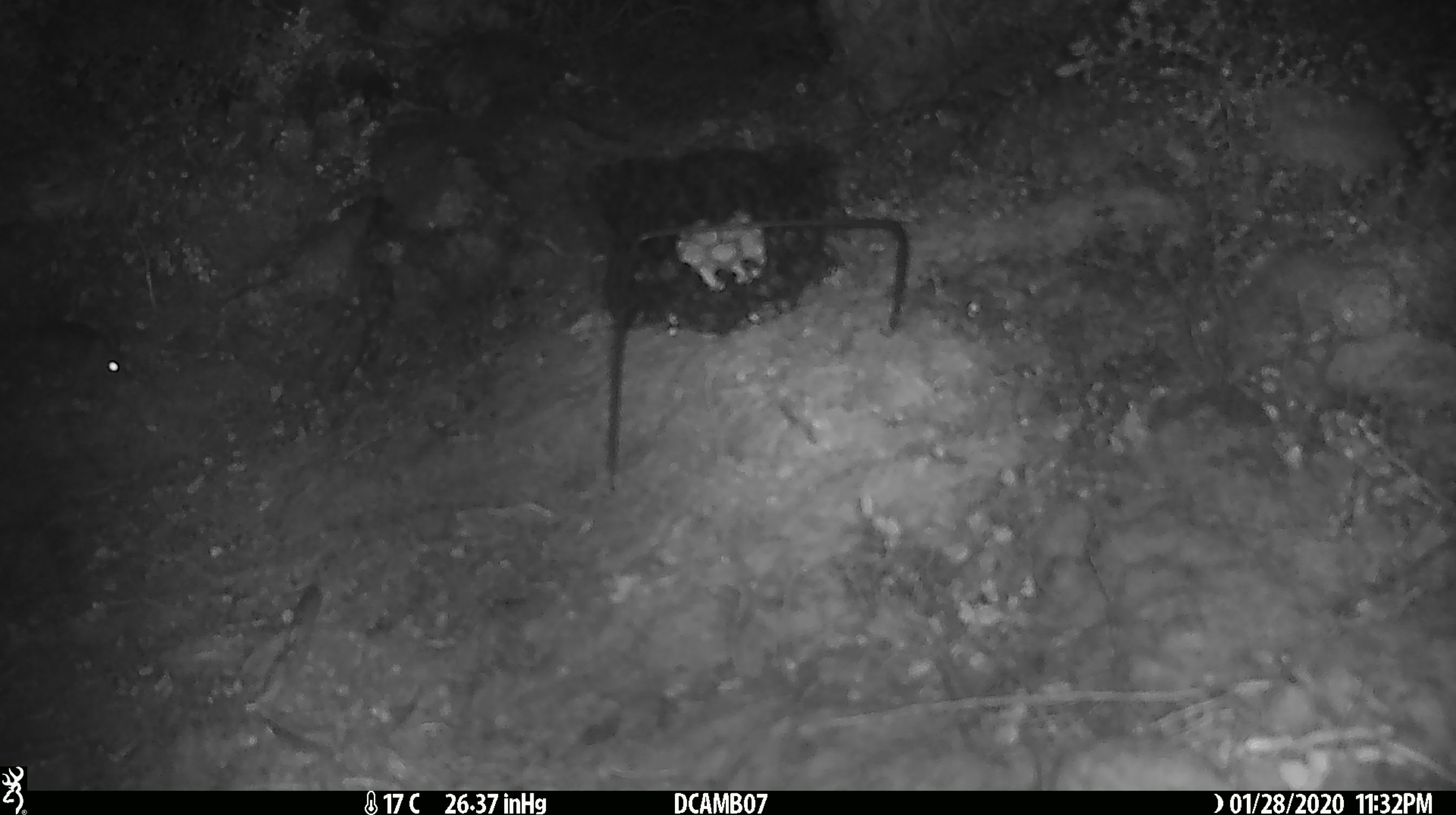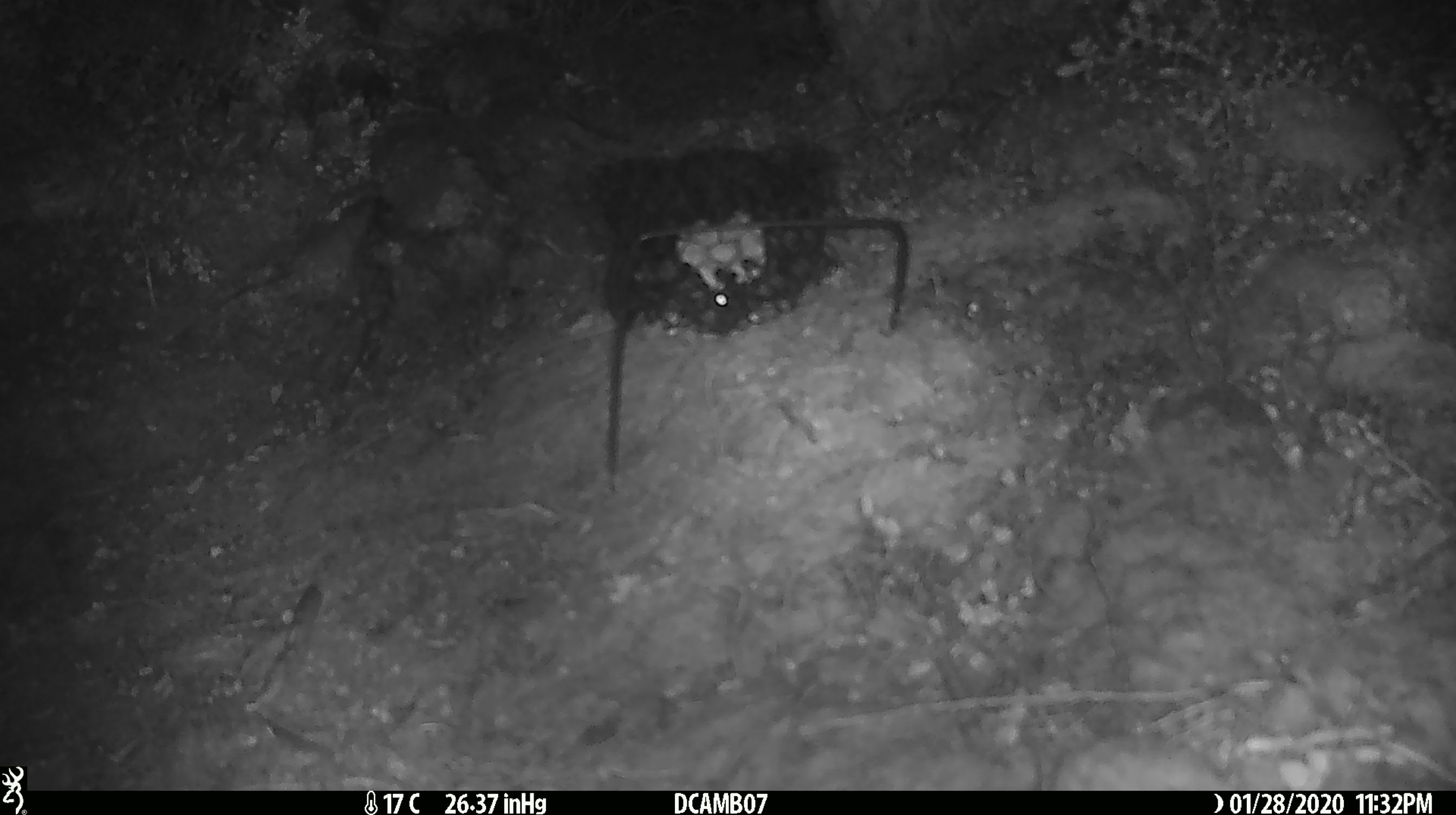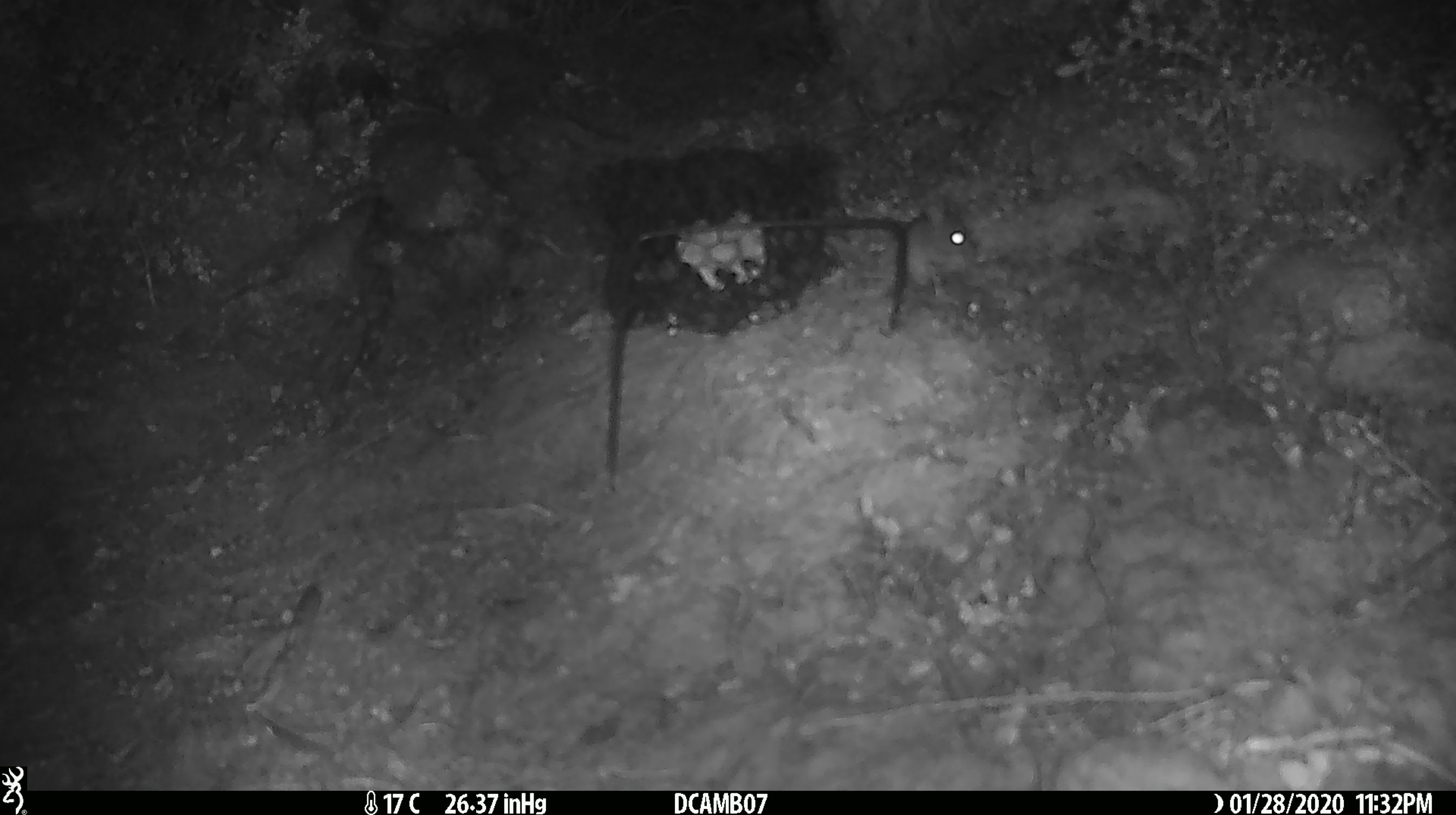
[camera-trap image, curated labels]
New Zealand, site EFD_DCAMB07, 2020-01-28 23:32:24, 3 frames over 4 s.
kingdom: Animalia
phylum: Chordata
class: Mammalia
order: Rodentia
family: Muridae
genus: Mus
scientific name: Mus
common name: mouse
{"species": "mouse (Mus)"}